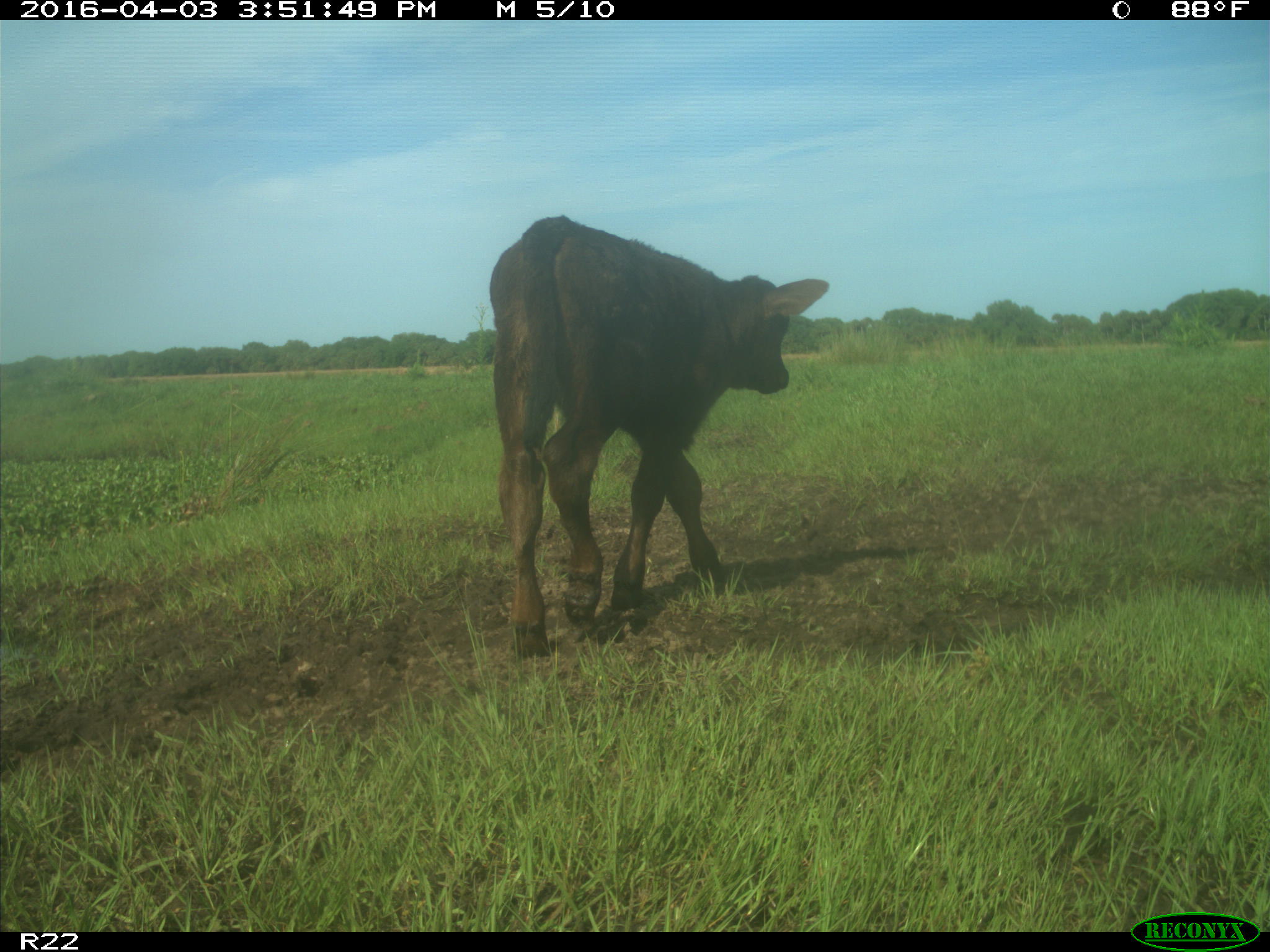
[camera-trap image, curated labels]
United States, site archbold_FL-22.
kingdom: Animalia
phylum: Chordata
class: Mammalia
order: Artiodactyla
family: Bovidae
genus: Bos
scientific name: Bos taurus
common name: domestic cow